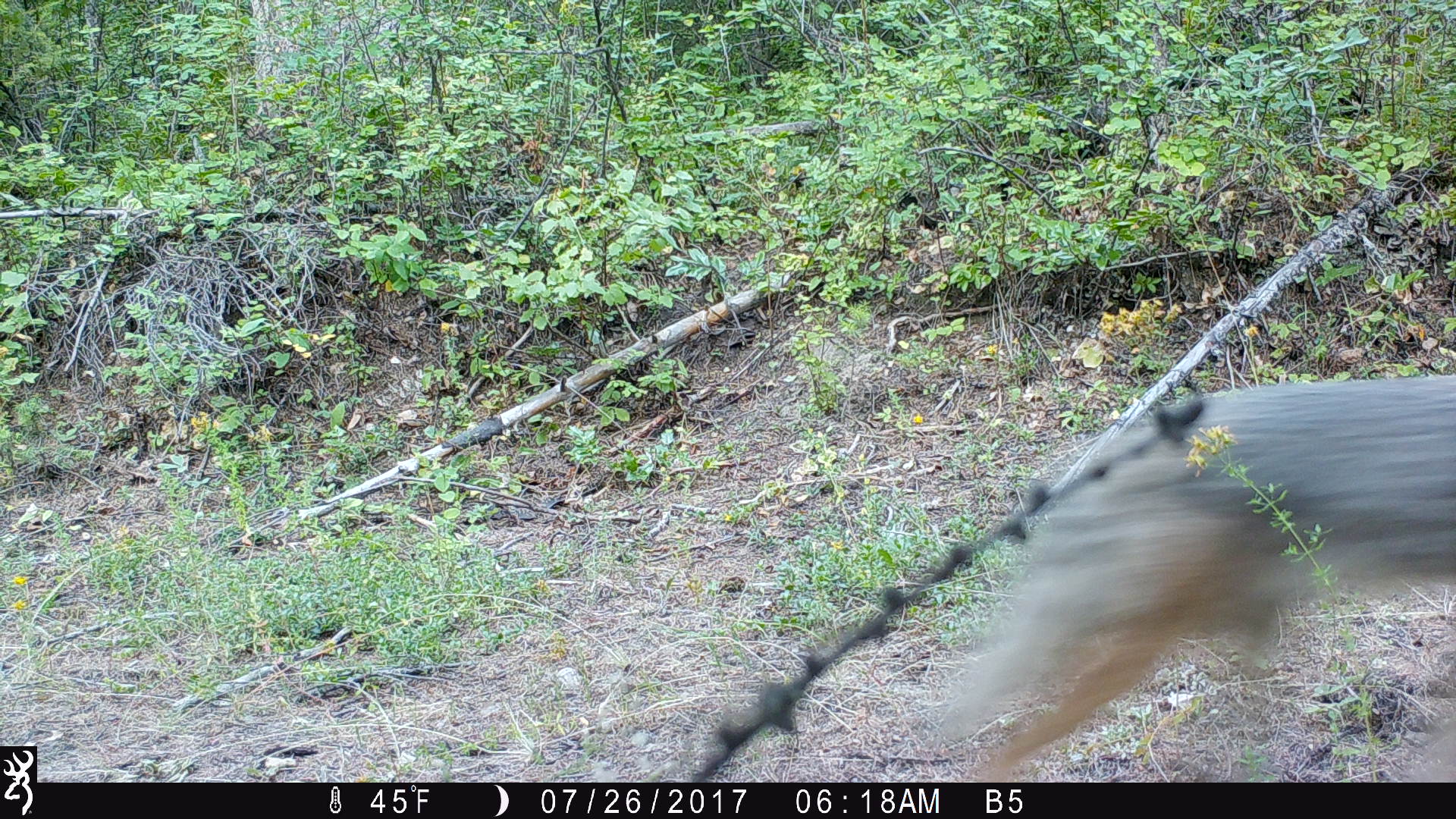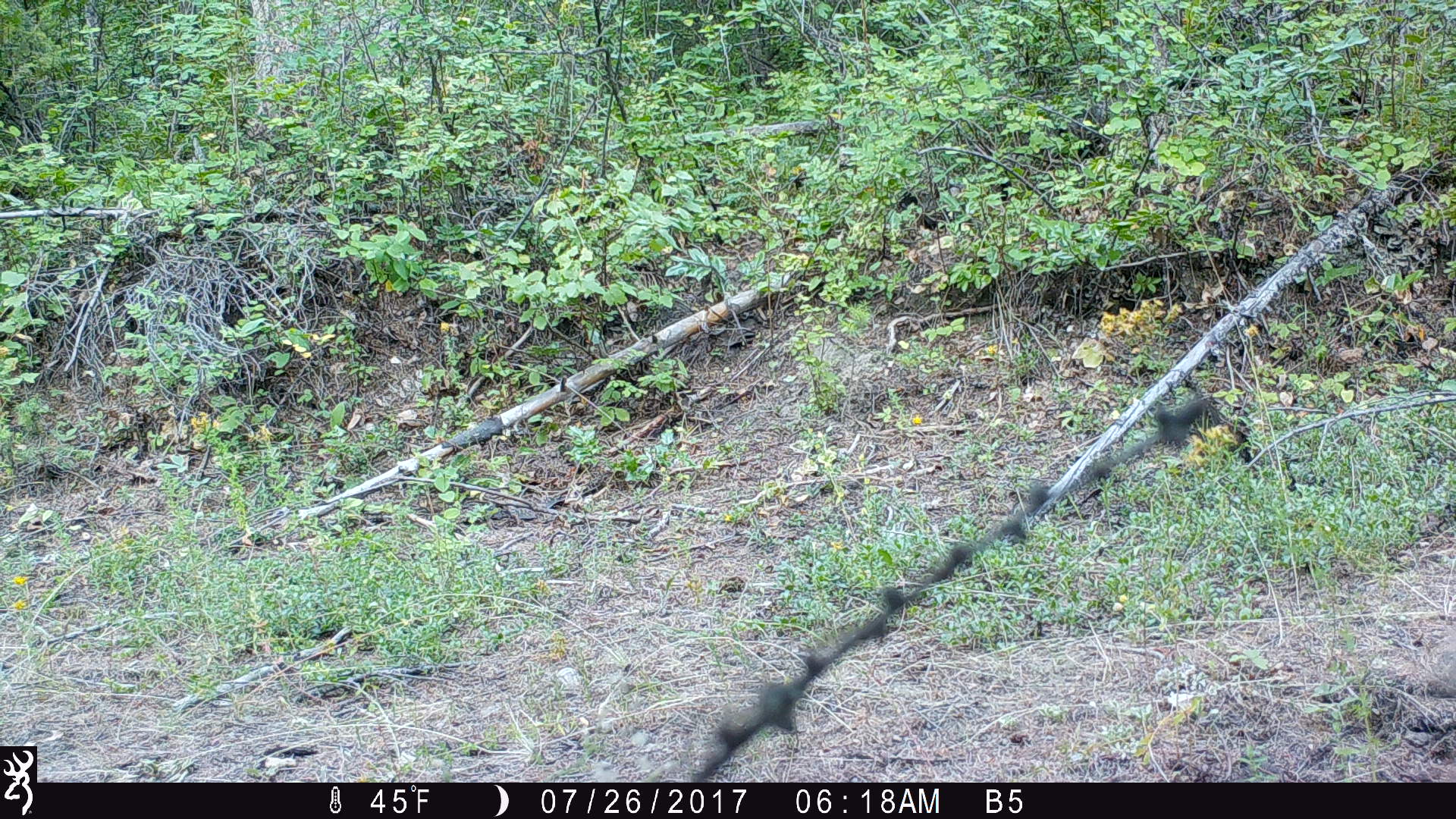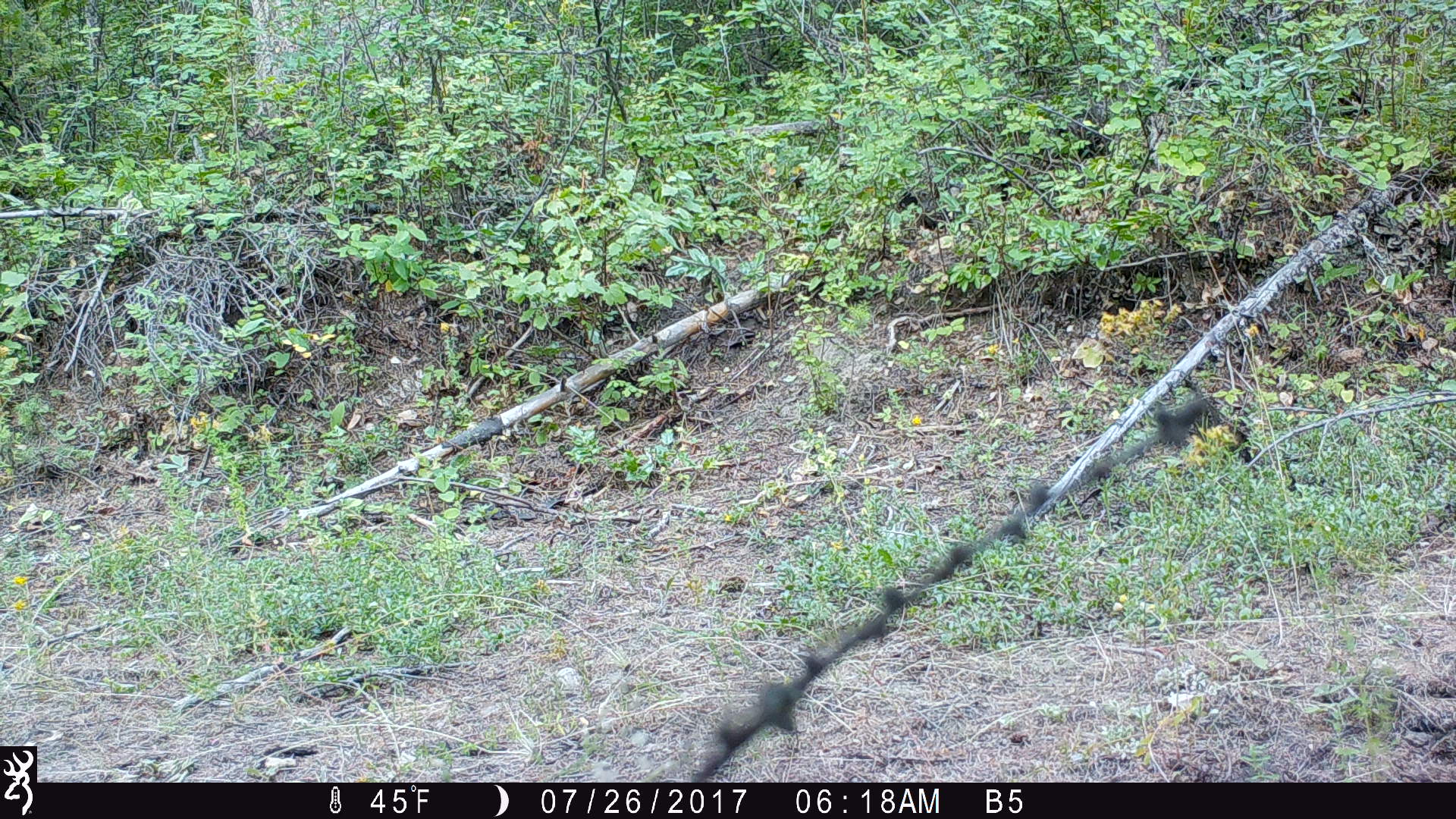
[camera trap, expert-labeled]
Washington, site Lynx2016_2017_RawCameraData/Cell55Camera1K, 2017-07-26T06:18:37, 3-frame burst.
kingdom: Animalia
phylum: Chordata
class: Mammalia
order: Carnivora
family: Canidae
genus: Canis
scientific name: Canis latrans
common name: coyote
Canis latrans (coyote). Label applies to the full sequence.